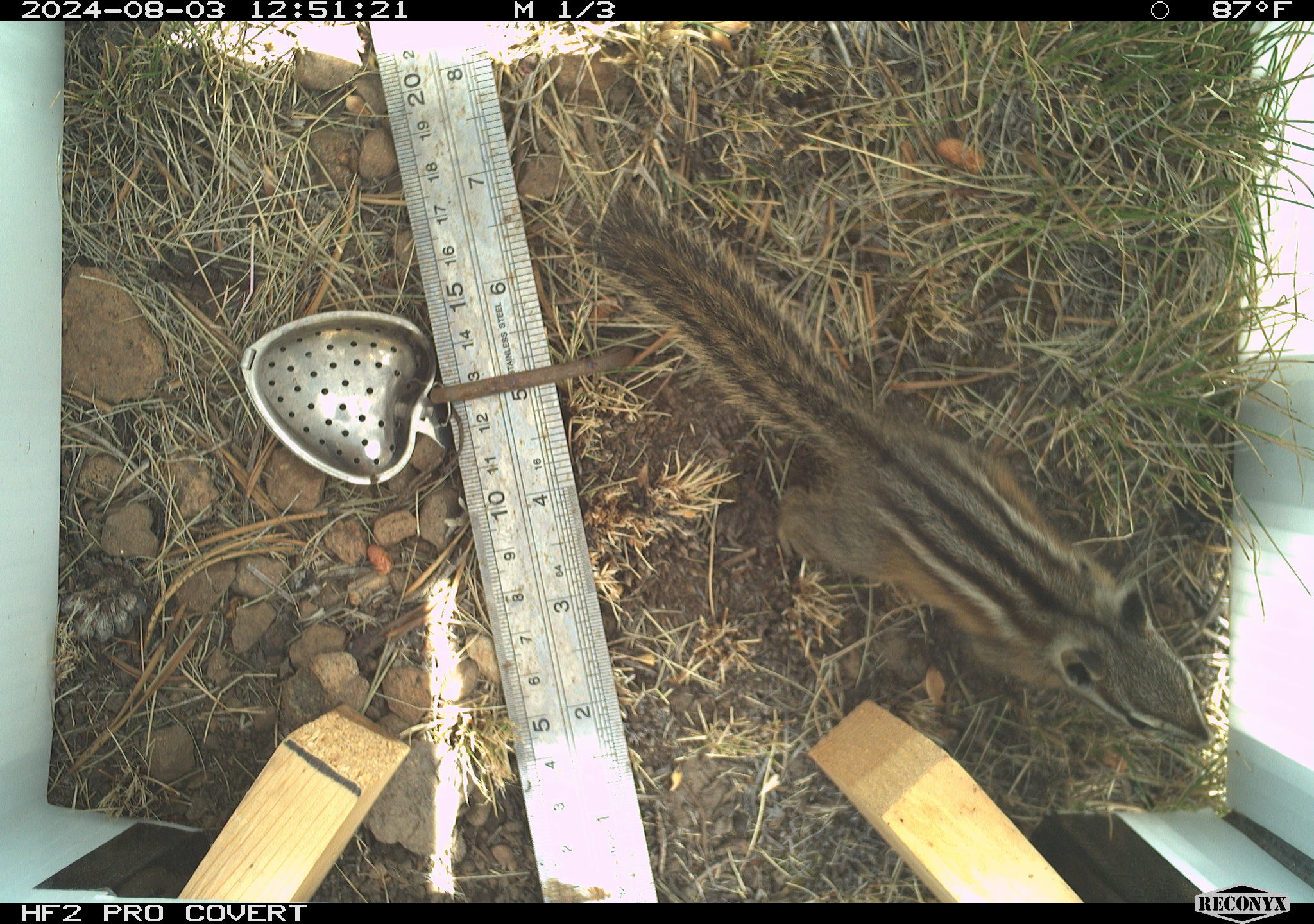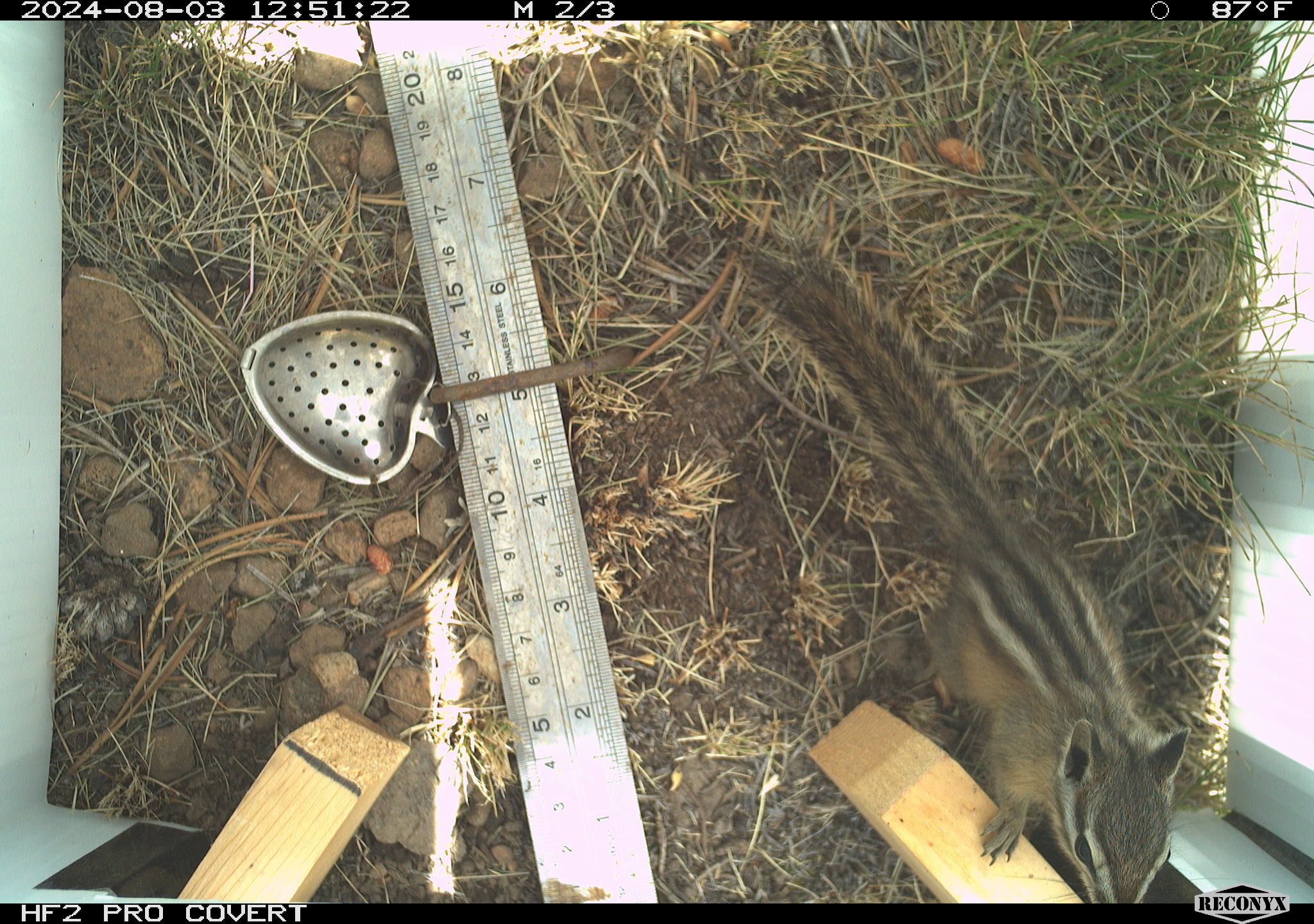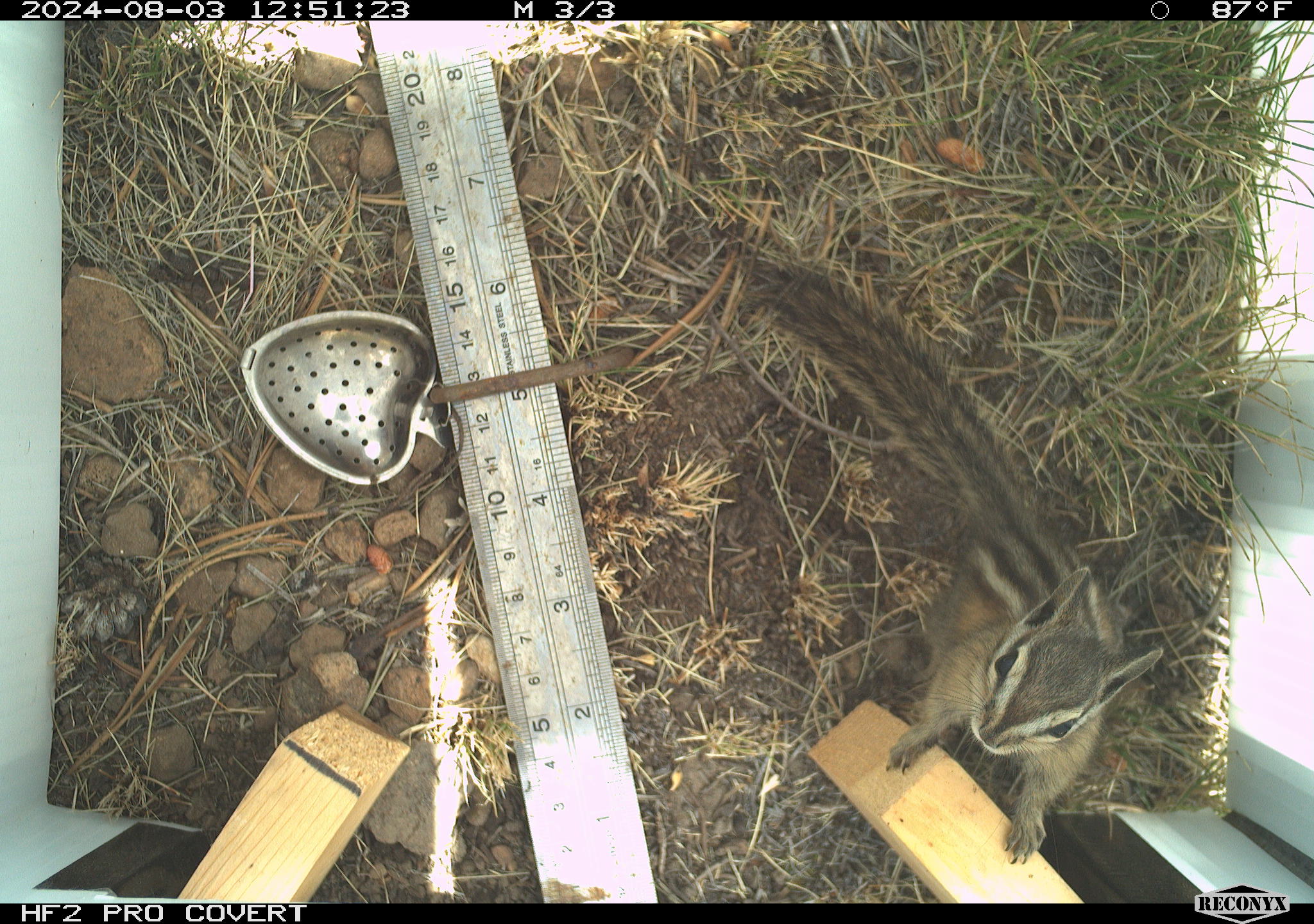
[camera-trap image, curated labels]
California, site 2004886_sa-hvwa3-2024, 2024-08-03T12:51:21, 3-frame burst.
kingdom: Animalia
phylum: Chordata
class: Mammalia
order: Rodentia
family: Sciuridae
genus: Neotamias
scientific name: Neotamias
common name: western chipmunks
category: neotamias species